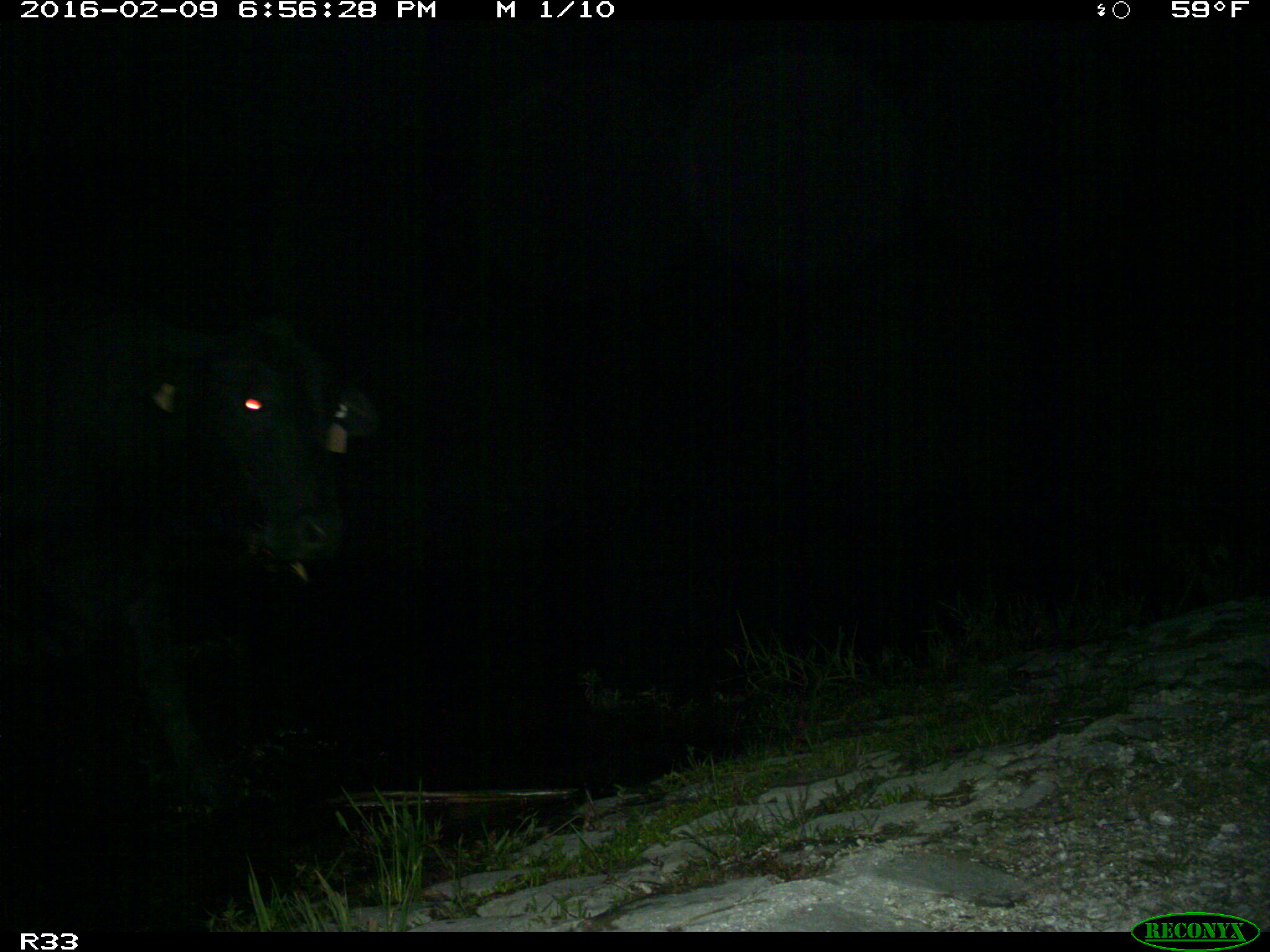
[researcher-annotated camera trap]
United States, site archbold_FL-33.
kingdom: Animalia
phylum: Chordata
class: Mammalia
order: Artiodactyla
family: Bovidae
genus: Bos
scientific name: Bos taurus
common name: domestic cow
Bos taurus (domestic cow).